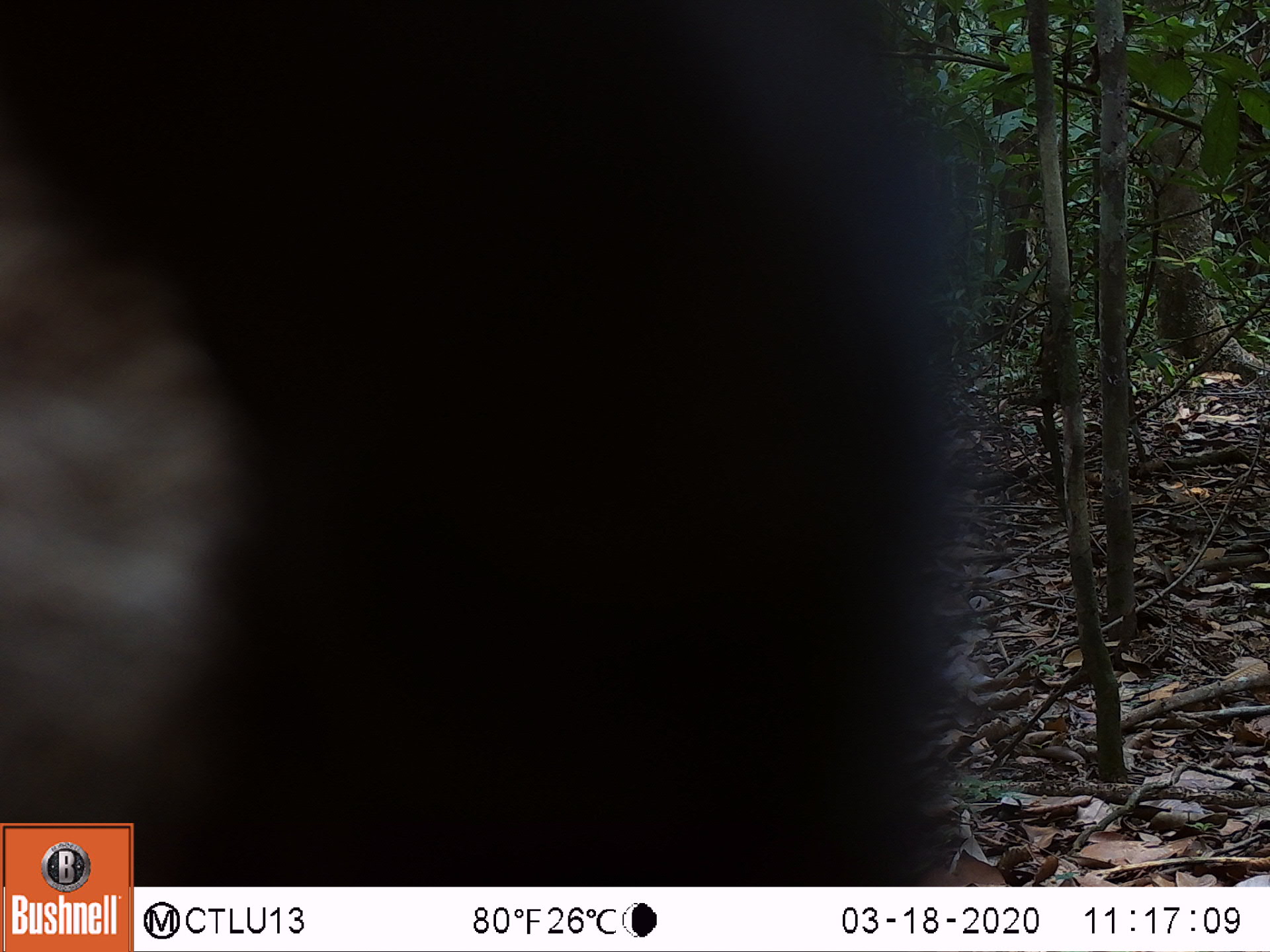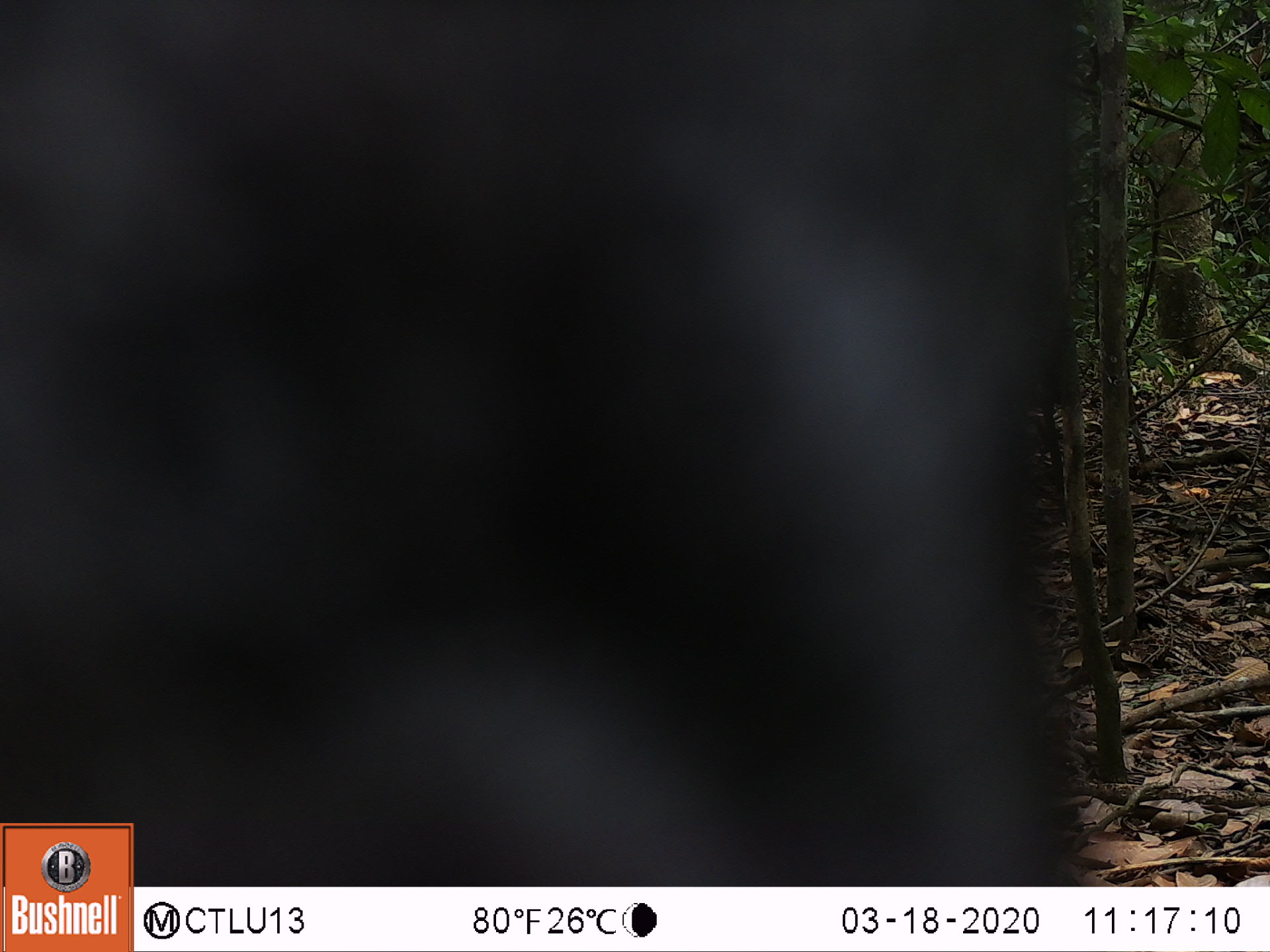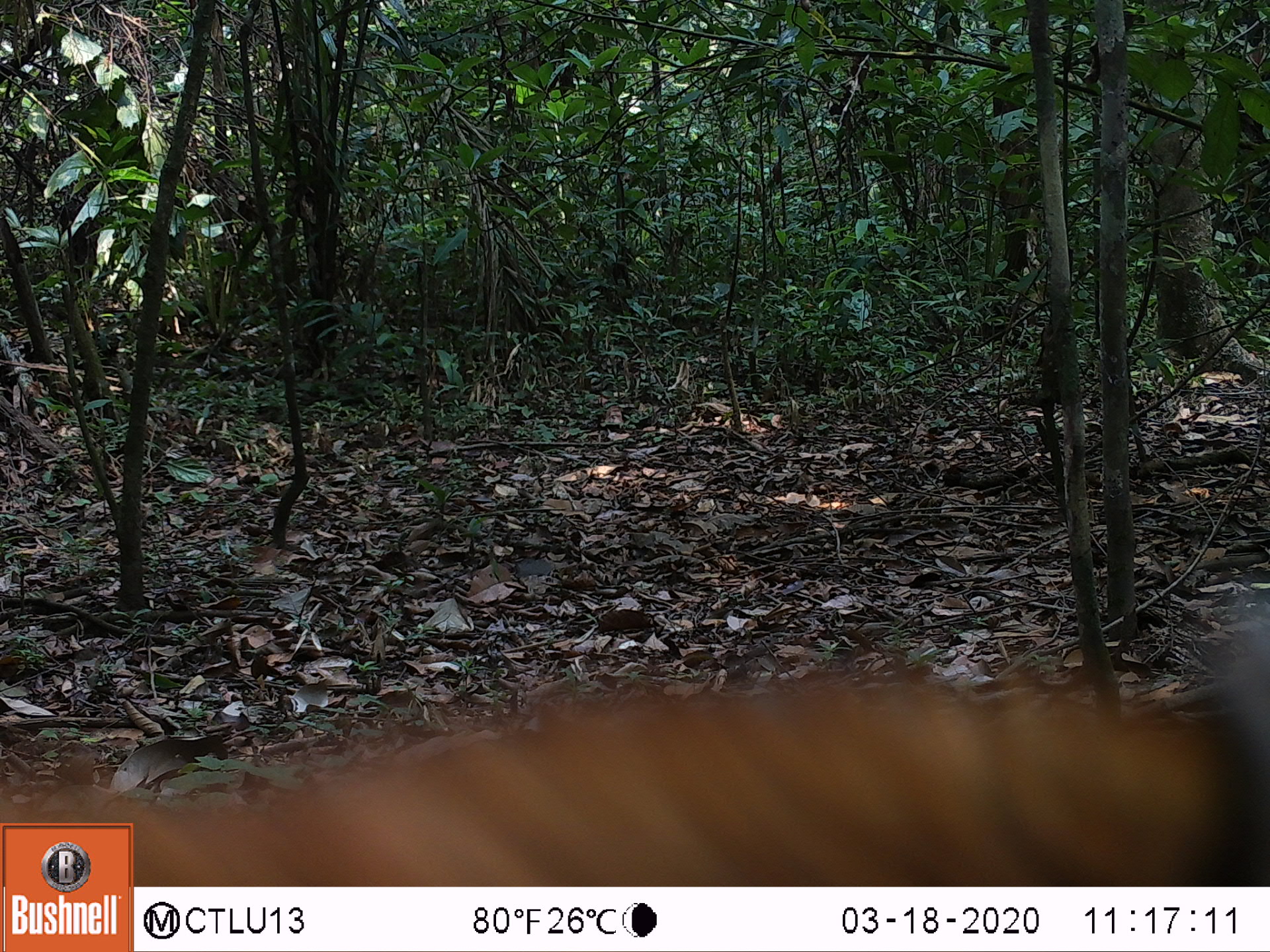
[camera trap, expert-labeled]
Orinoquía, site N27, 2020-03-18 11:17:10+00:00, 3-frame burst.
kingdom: Animalia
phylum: Chordata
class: Mammalia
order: Carnivora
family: Procyonidae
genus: Nasua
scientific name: Nasua nasua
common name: south american coati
South american coati (Nasua nasua).